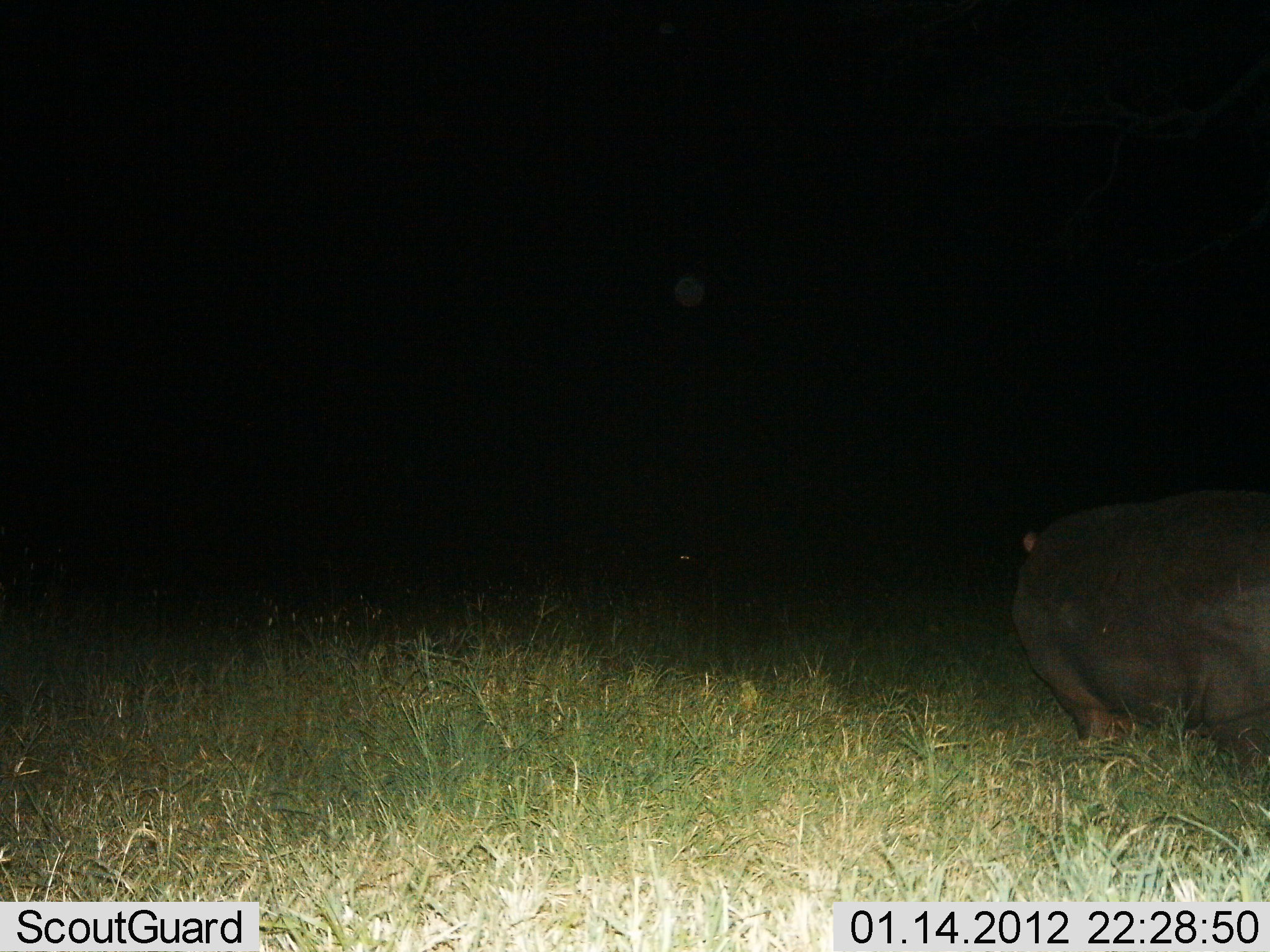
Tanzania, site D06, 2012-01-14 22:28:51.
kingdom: Animalia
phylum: Chordata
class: Mammalia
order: Artiodactyla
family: Hippopotamidae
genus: Hippopotamus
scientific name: Hippopotamus amphibius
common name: hippopotamus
Hippopotamus (Hippopotamus amphibius), count 1. Behavior (volunteer vote fractions): standing 58%, resting 0%, moving 42%, interacting 0%. Young present (vote fraction): 0%. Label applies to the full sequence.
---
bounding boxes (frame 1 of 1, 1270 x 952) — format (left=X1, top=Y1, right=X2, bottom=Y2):
animal: (left=1011, top=490, right=1270, bottom=783)